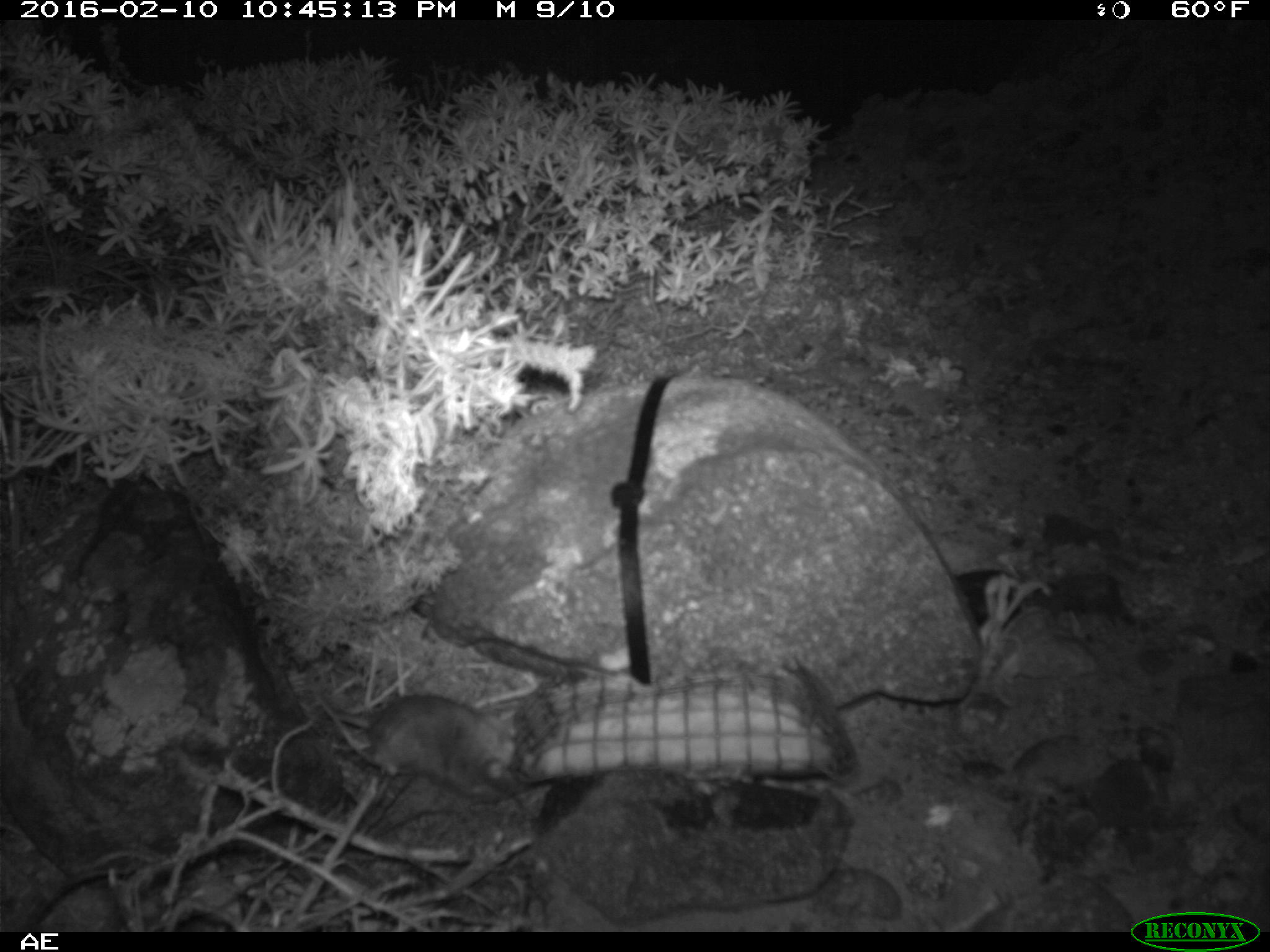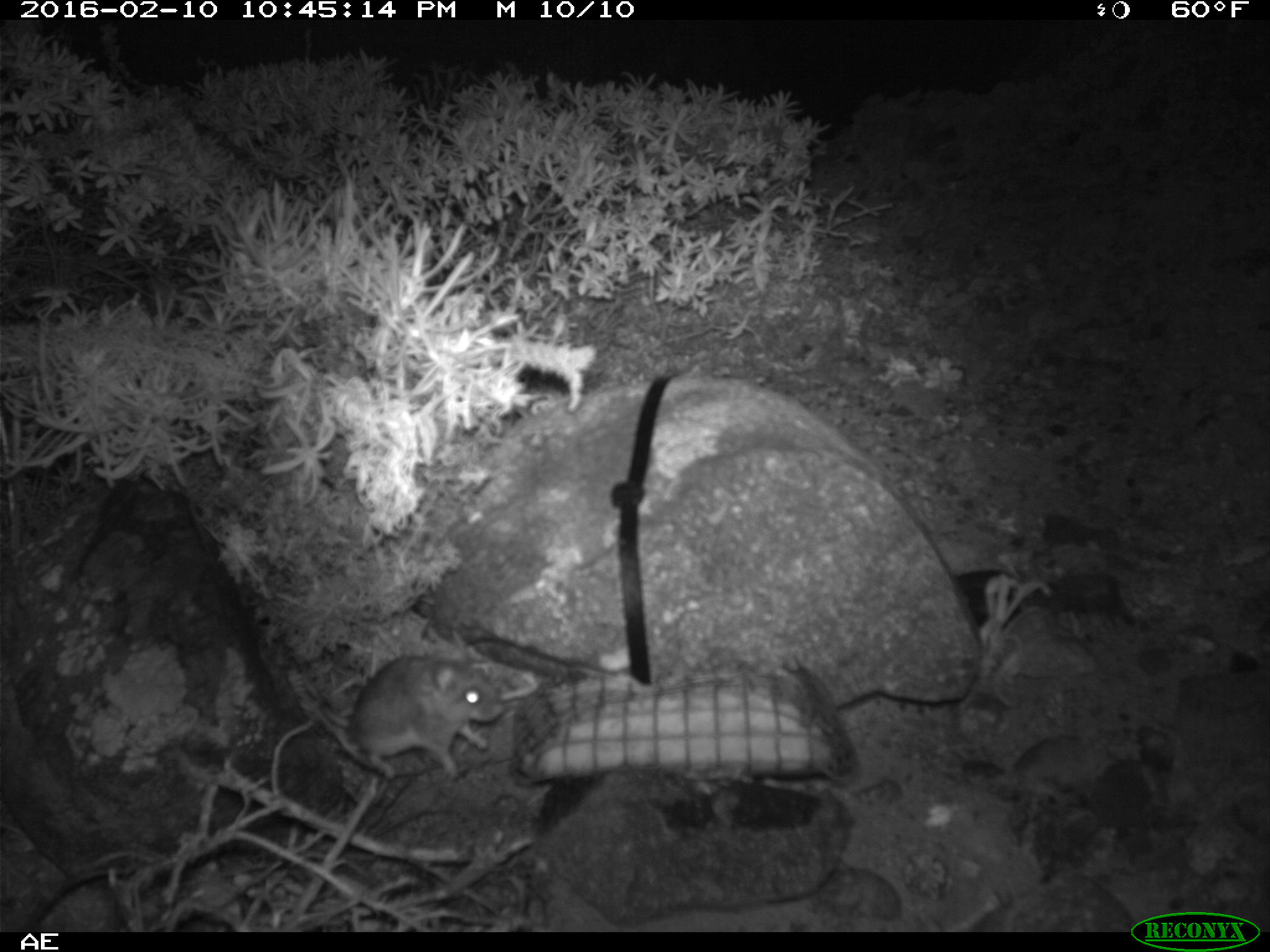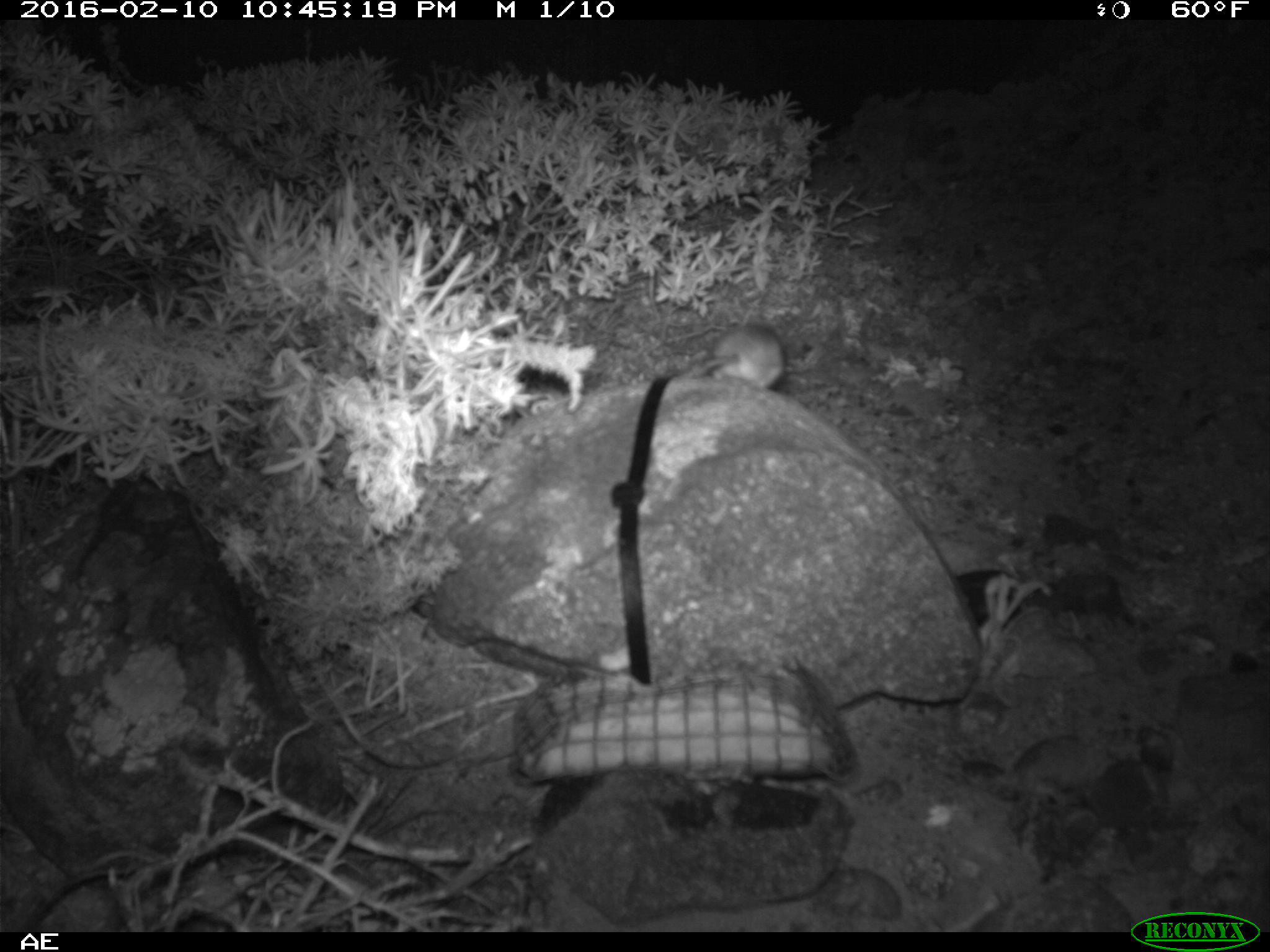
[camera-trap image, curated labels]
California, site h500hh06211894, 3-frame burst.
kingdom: Animalia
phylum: Chordata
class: Mammalia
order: Rodentia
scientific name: Rodentia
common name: rodent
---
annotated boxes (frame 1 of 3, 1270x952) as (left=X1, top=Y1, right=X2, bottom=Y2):
rodent: (left=332, top=693, right=517, bottom=802)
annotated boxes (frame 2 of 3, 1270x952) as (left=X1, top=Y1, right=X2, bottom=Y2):
rodent: (left=317, top=632, right=506, bottom=782)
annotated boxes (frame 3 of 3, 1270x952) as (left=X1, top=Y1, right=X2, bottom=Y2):
rodent: (left=626, top=322, right=787, bottom=390)